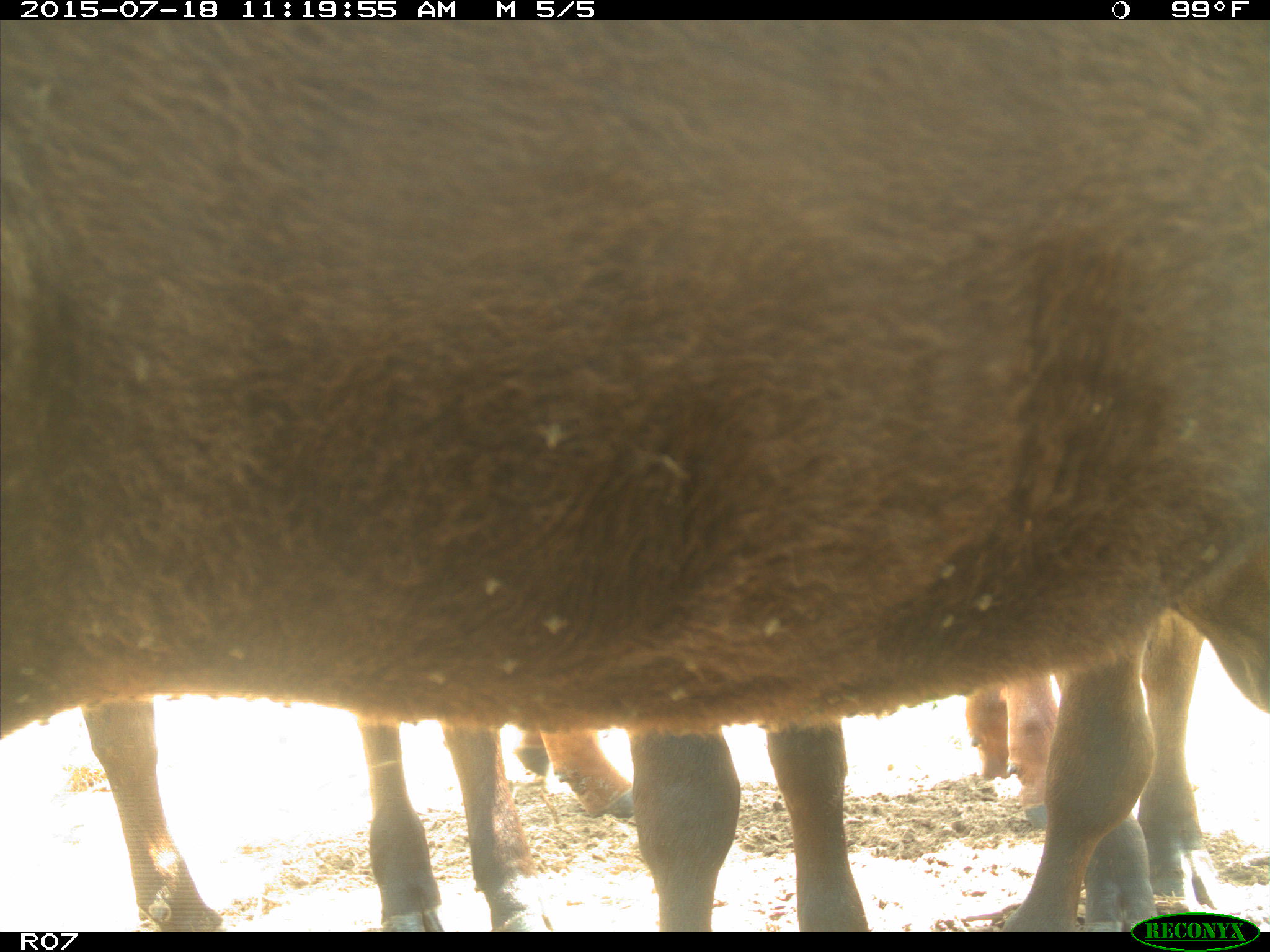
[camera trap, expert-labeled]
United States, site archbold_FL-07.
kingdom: Animalia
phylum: Chordata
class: Mammalia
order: Artiodactyla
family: Bovidae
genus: Bos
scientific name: Bos taurus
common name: domestic cow